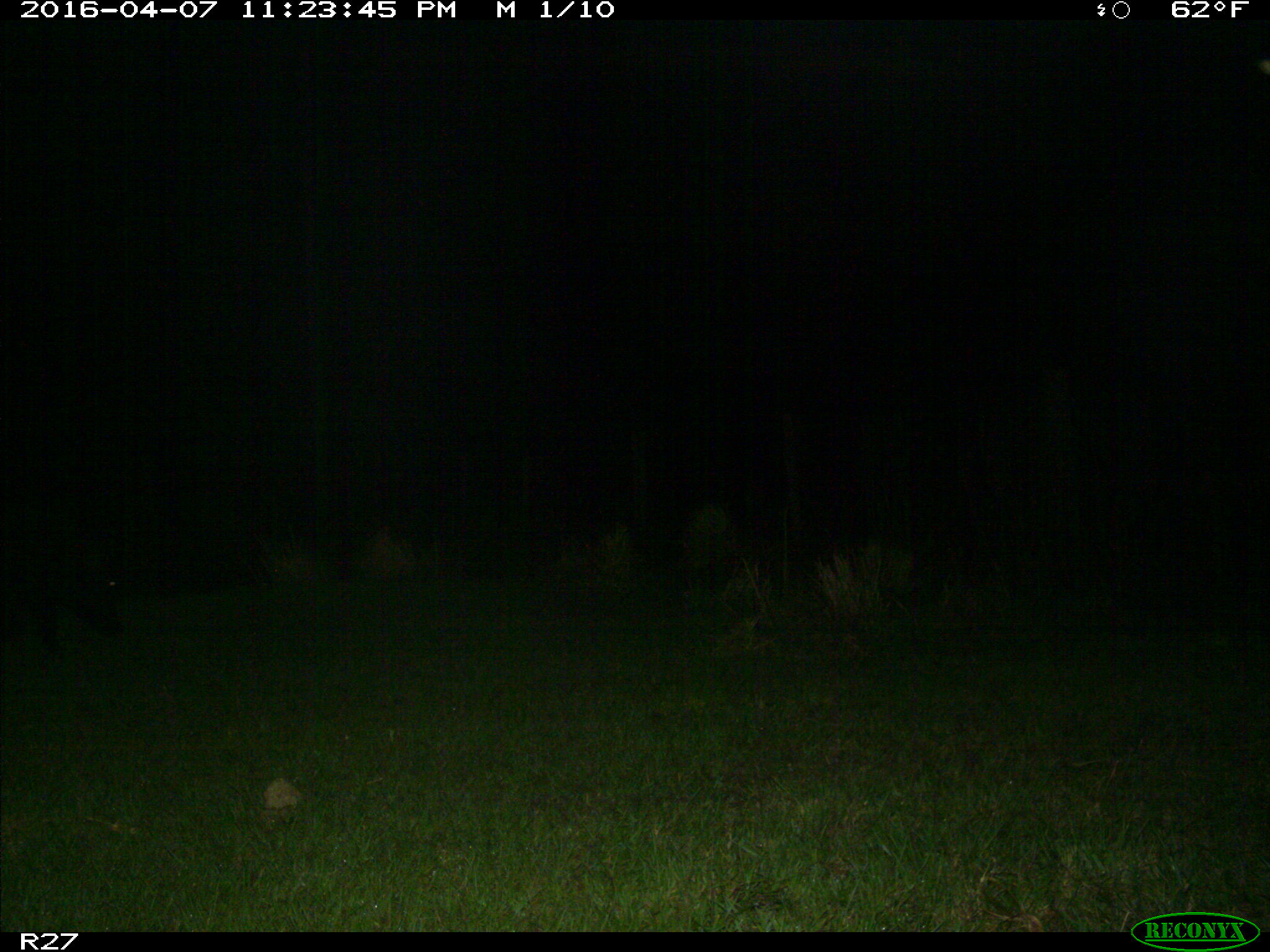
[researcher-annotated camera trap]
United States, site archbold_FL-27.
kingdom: Animalia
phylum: Chordata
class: Mammalia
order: Artiodactyla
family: Suidae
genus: Sus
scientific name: Sus scrofa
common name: wild boar